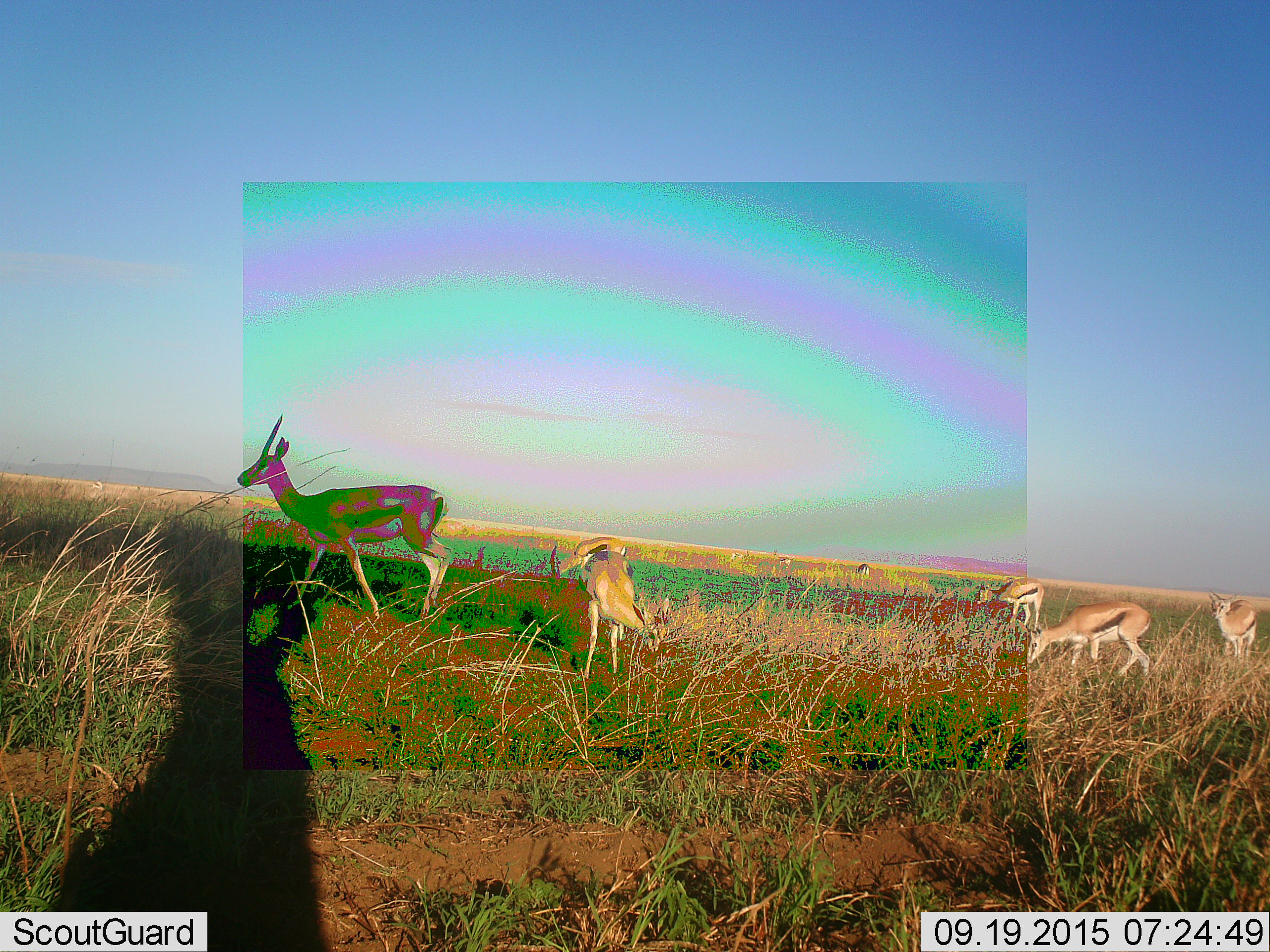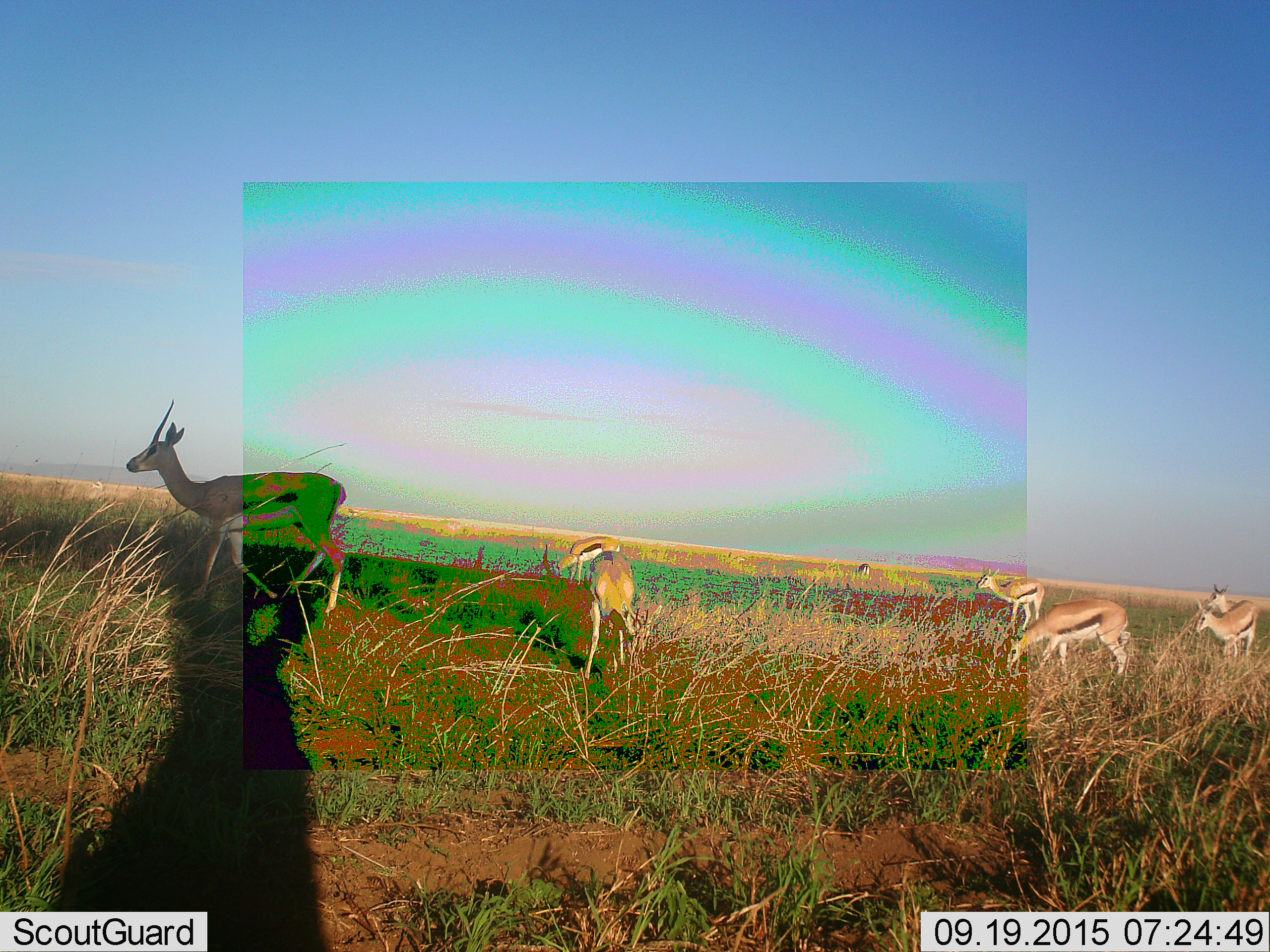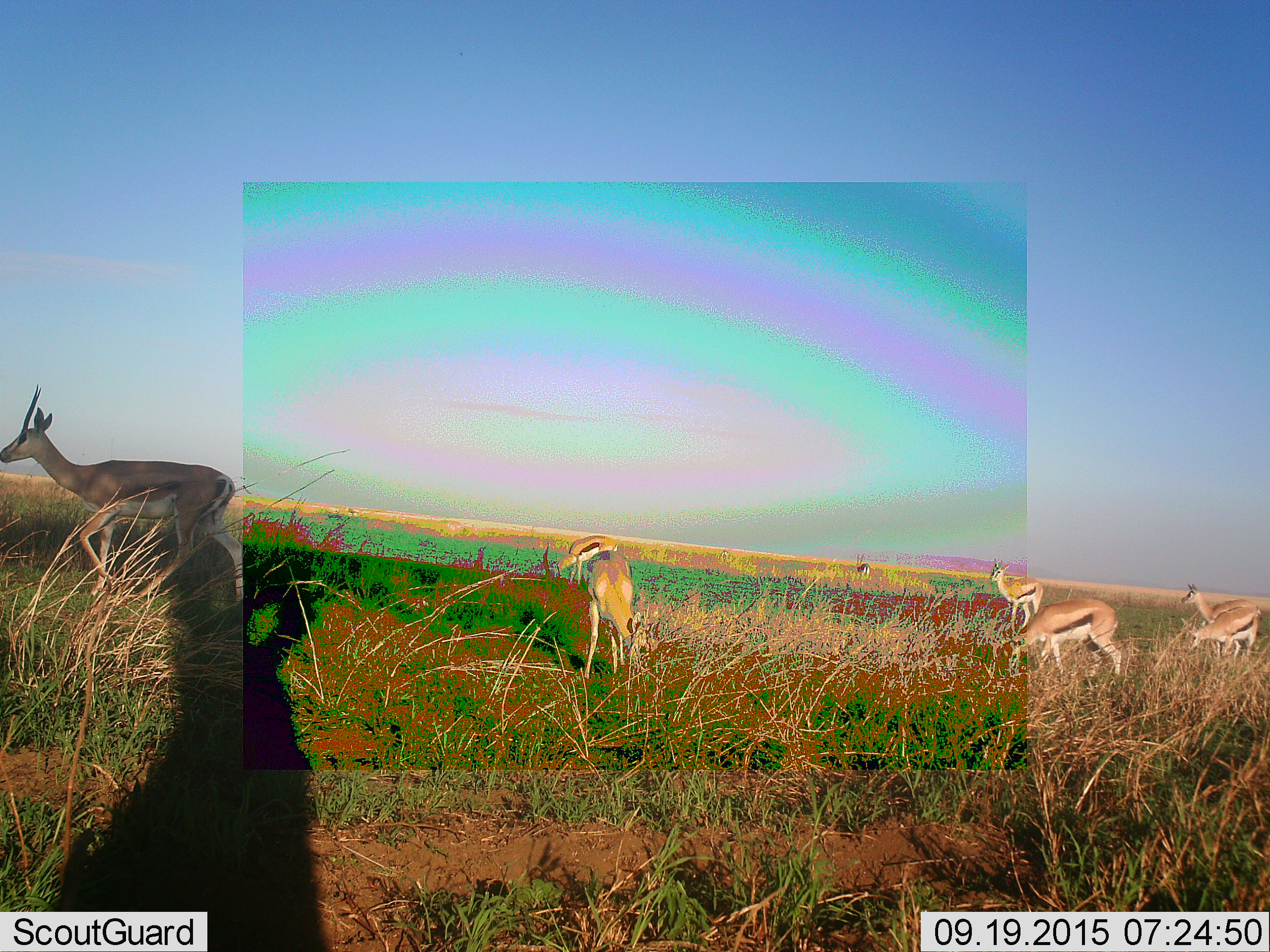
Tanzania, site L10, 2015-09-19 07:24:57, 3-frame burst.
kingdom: Animalia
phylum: Chordata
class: Mammalia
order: Artiodactyla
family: Bovidae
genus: Eudorcas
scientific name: Eudorcas thomsonii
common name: thomson's gazelle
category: gazellethomsons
Gazellethomsons (thomson's gazelle) (Eudorcas thomsonii), count 10. Behavior (volunteer vote fractions): standing 50%, resting 0%, moving 75%, interacting 0%. Young present (vote fraction): 12%. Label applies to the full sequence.